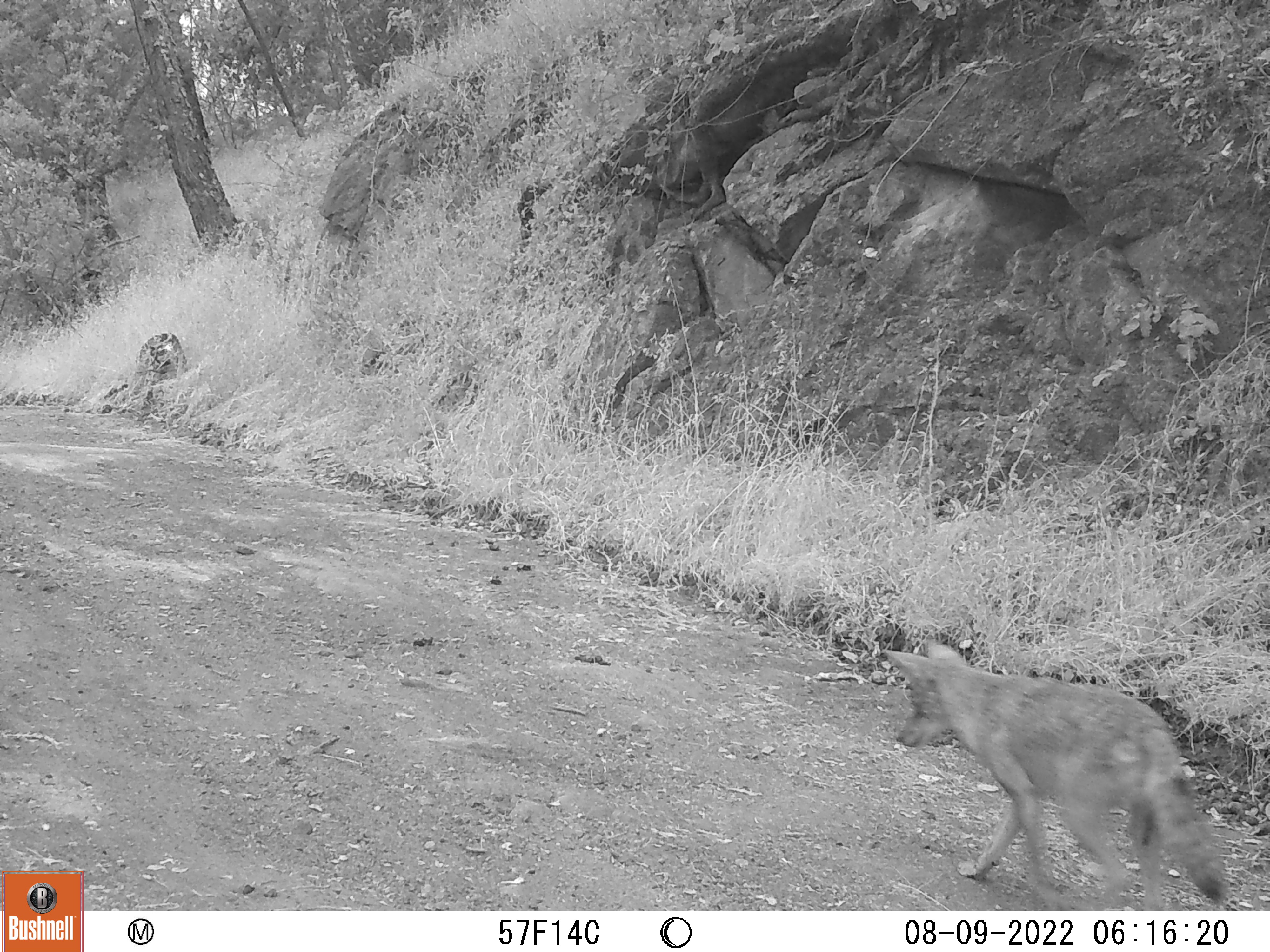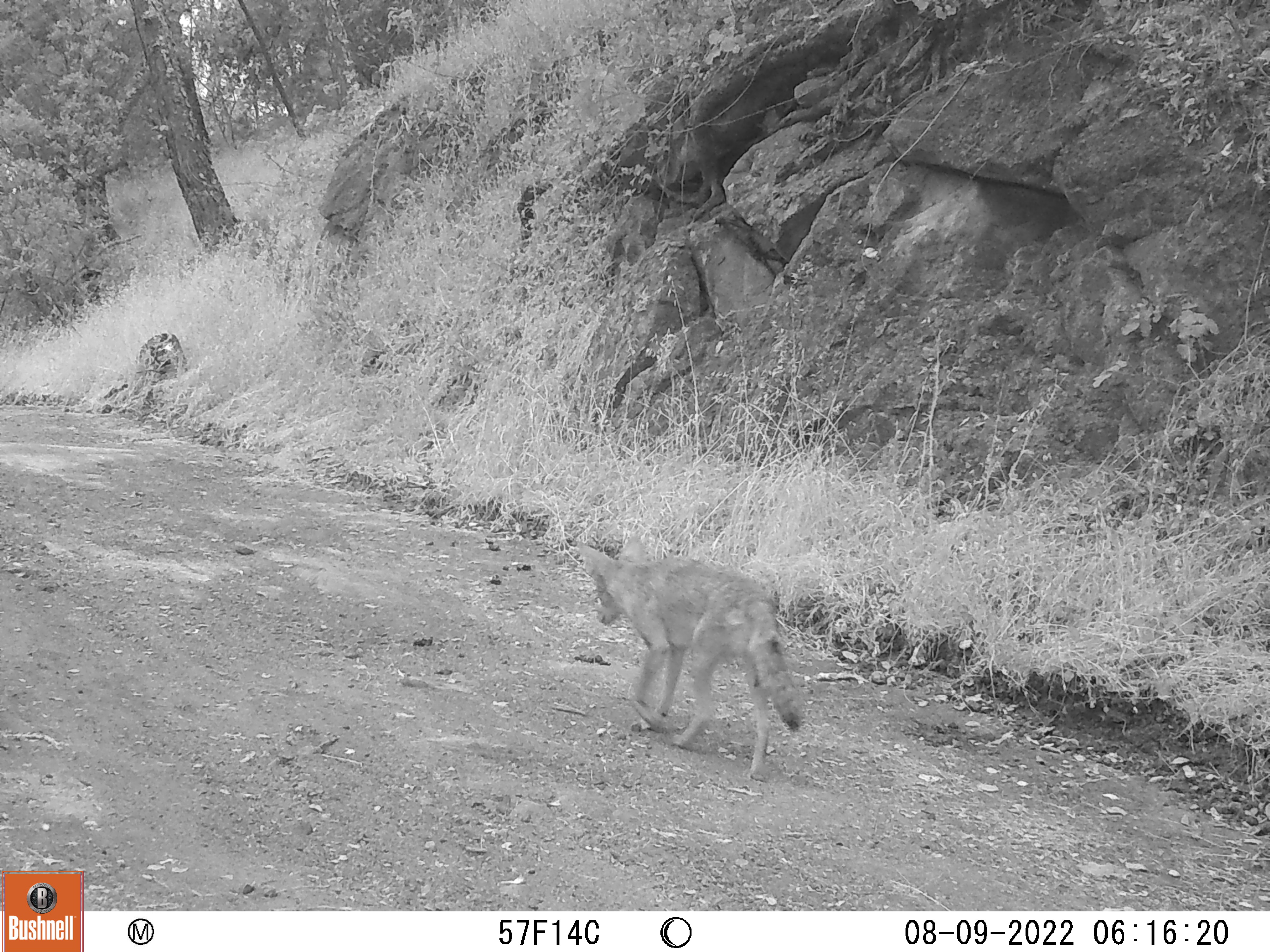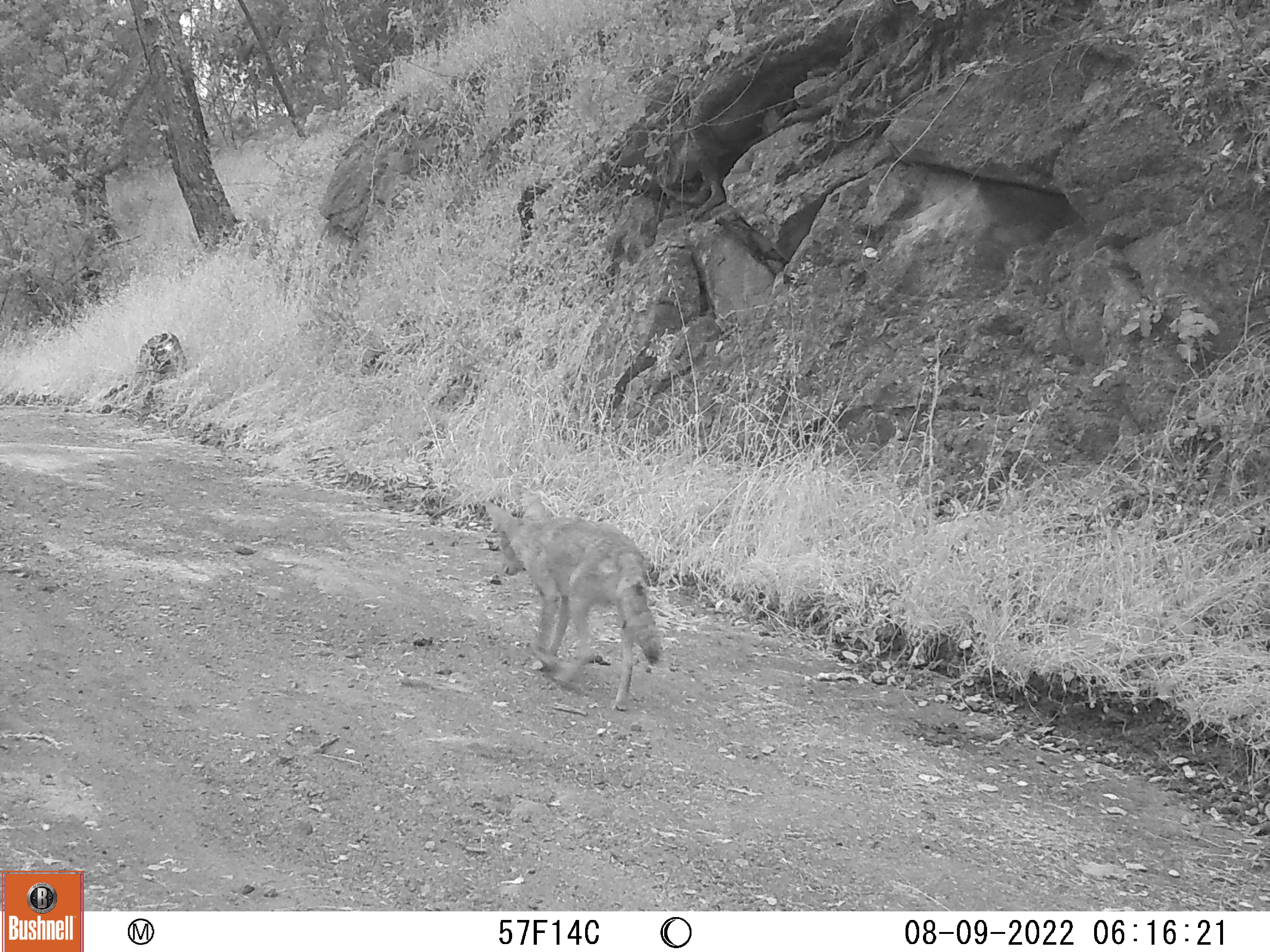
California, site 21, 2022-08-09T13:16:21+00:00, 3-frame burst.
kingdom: Animalia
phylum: Chordata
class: Mammalia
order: Carnivora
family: Canidae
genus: Canis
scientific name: Canis latrans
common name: coyote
Coyote (Canis latrans).